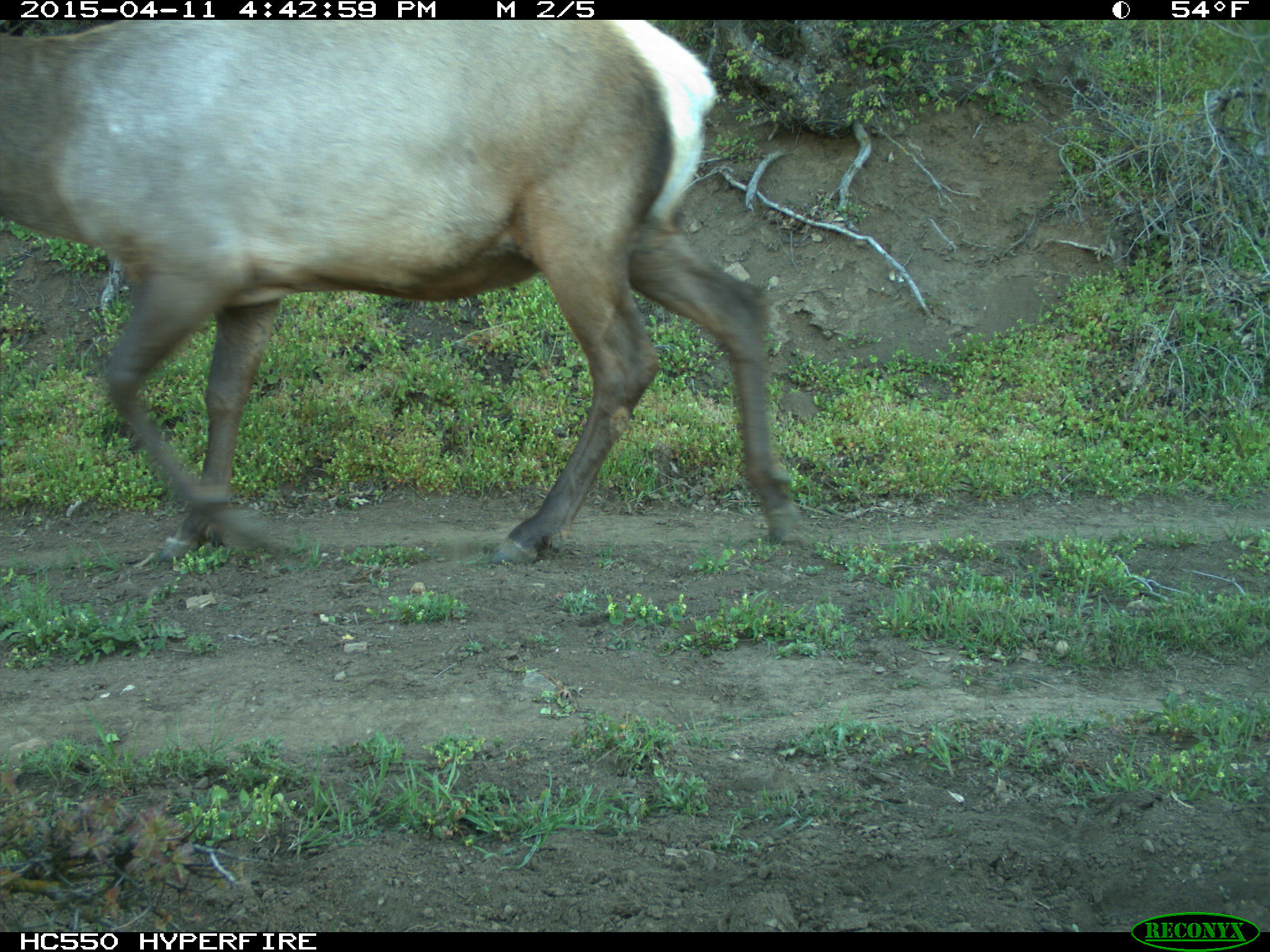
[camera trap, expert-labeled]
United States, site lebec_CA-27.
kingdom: Animalia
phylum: Chordata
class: Mammalia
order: Artiodactyla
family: Cervidae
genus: Cervus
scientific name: Cervus canadensis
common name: elk